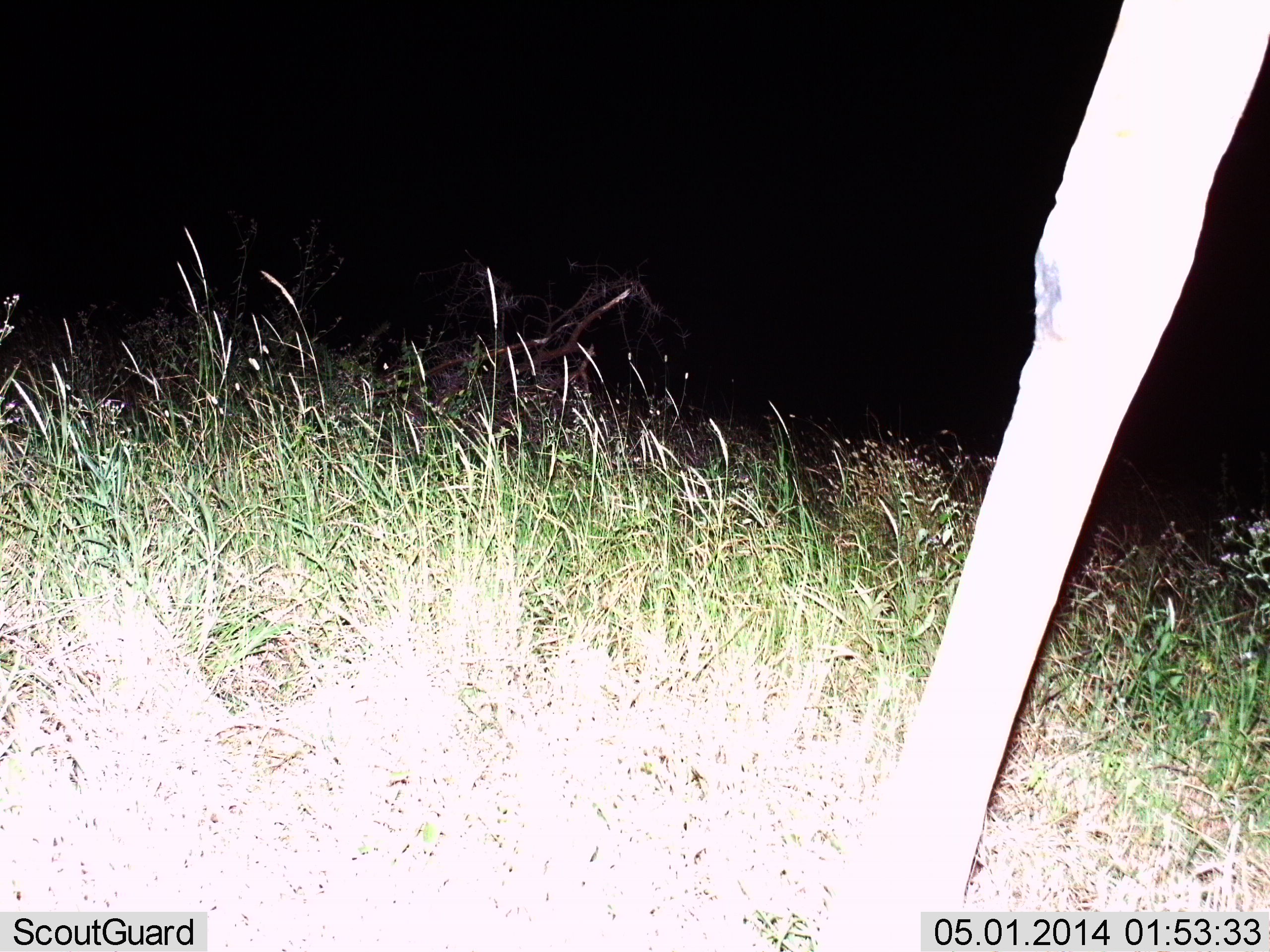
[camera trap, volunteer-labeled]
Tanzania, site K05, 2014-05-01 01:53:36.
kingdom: Animalia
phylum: Chordata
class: Mammalia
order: Artiodactyla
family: Giraffidae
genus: Giraffa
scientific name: Giraffa camelopardalis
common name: giraffe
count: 1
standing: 40%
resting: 0%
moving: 60%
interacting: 0%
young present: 0%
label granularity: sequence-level